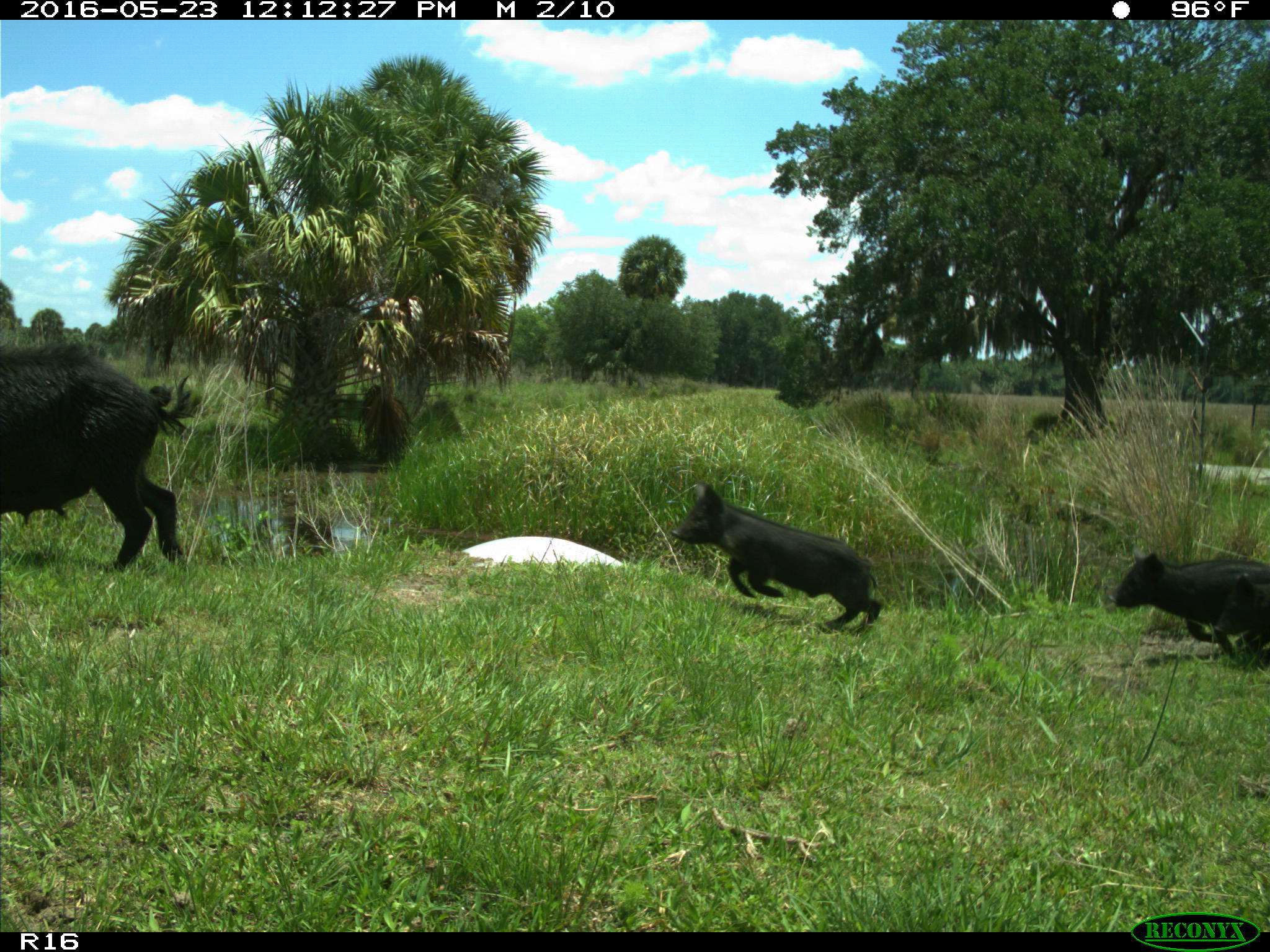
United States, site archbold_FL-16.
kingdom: Animalia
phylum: Chordata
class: Mammalia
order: Artiodactyla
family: Suidae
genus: Sus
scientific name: Sus scrofa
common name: wild boar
Sus scrofa (wild boar).